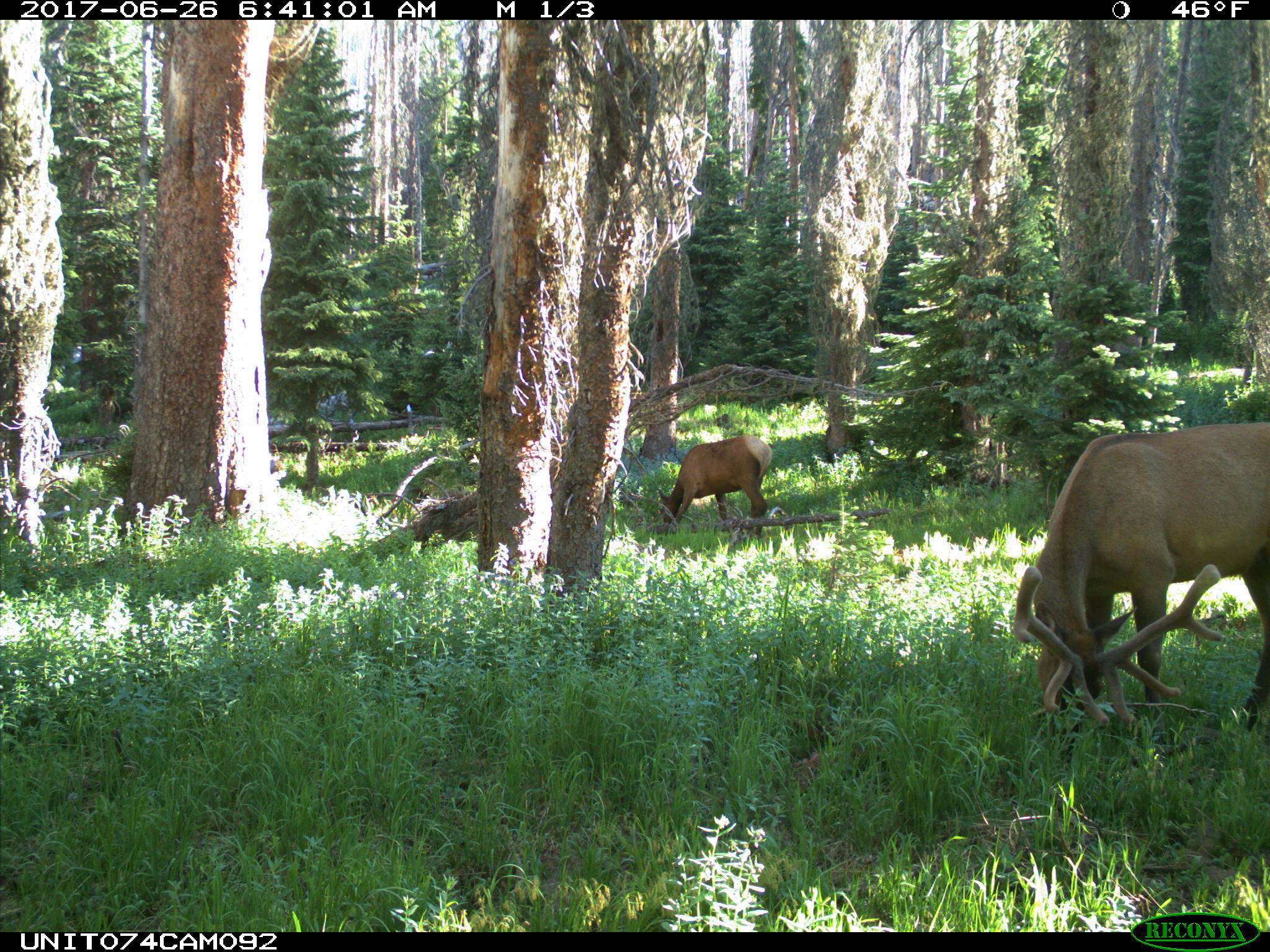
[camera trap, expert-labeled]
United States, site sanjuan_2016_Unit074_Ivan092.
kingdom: Animalia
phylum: Chordata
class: Mammalia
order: Artiodactyla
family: Cervidae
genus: Cervus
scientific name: Cervus elaphus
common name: red deer